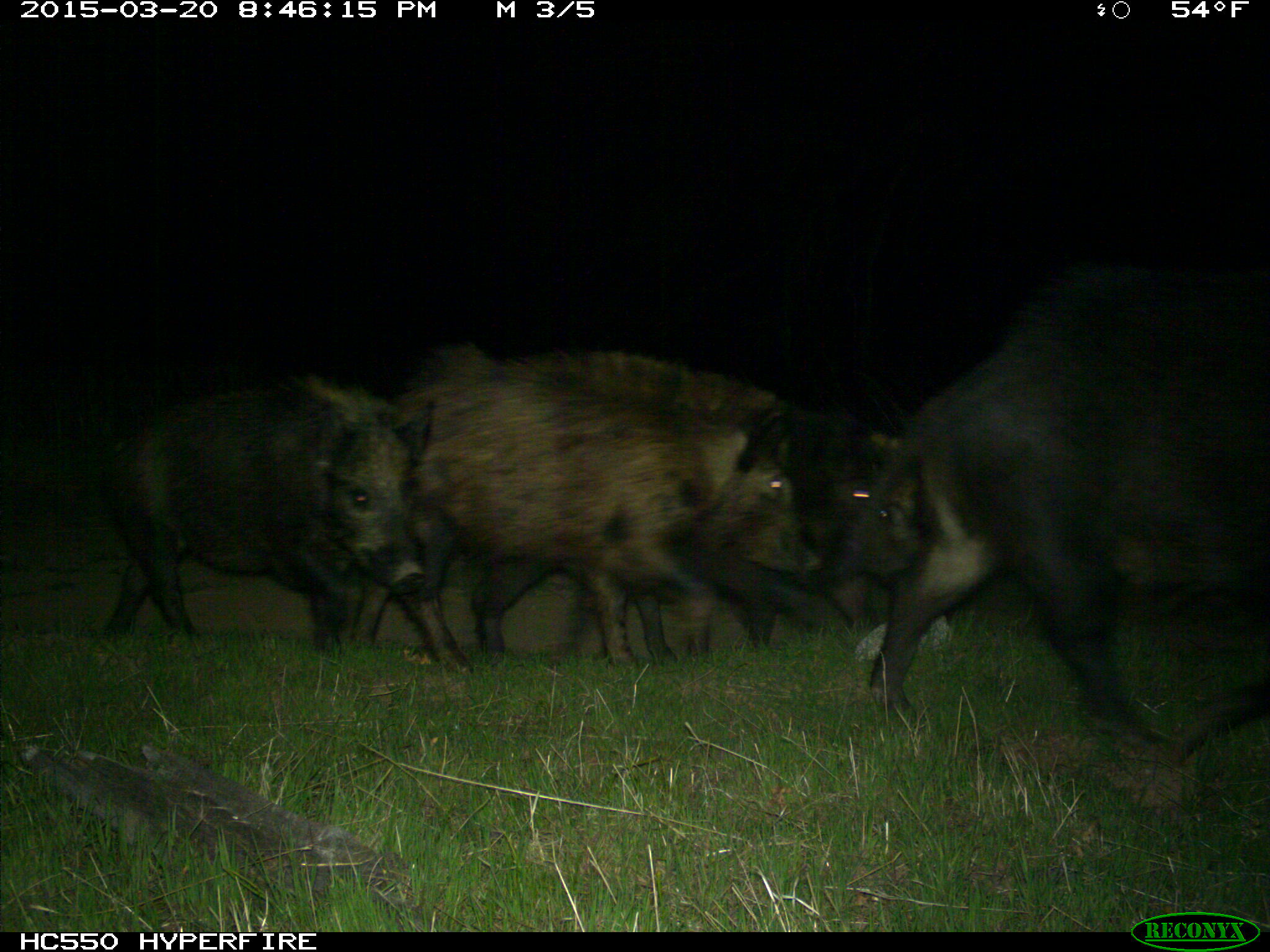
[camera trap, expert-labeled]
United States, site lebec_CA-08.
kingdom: Animalia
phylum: Chordata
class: Mammalia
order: Artiodactyla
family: Suidae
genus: Sus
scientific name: Sus scrofa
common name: wild boar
Sus scrofa (wild boar).